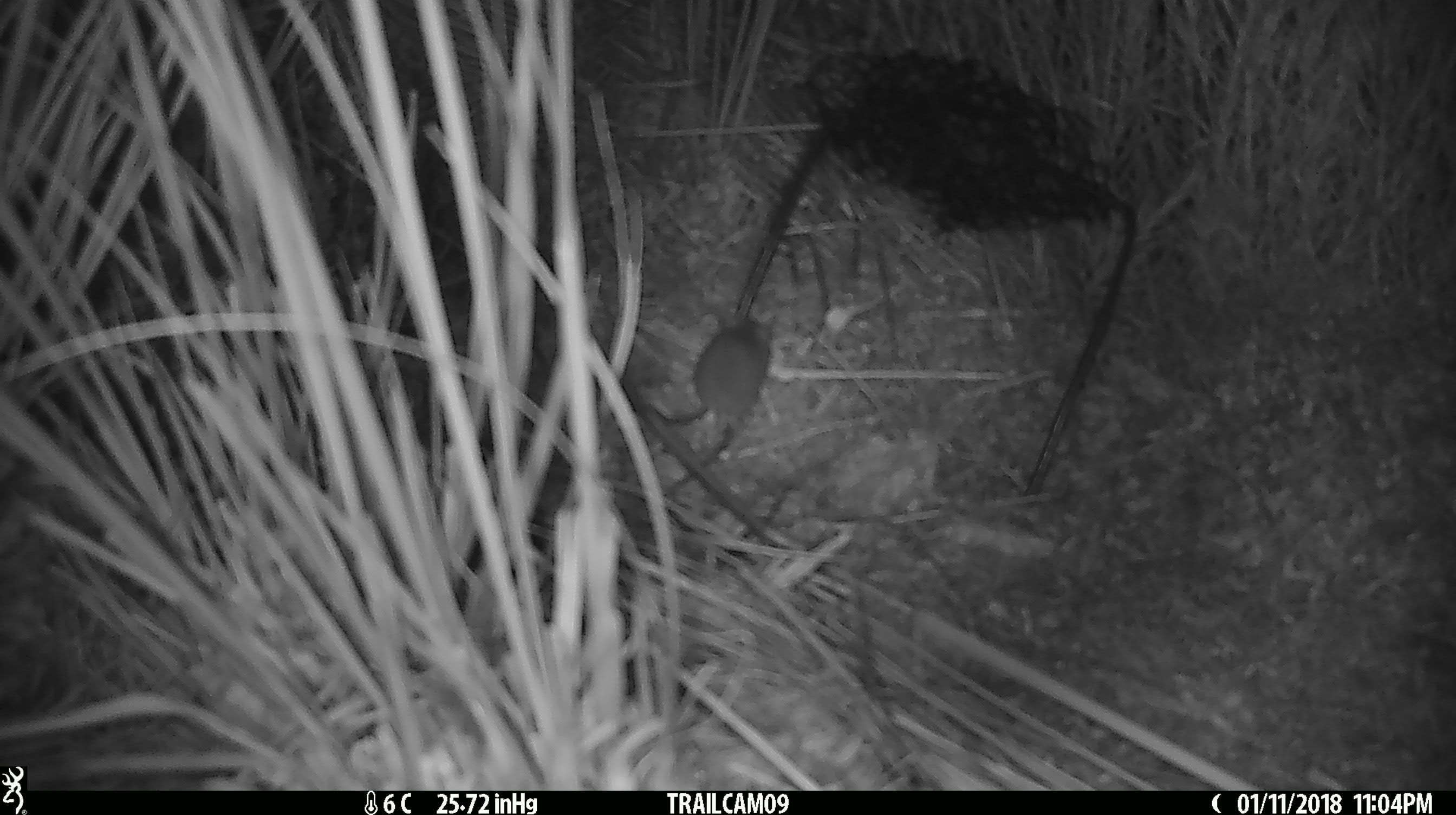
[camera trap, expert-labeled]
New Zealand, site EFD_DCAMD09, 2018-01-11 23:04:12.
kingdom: Animalia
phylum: Chordata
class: Mammalia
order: Rodentia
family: Muridae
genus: Mus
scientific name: Mus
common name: mouse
Mouse (Mus).